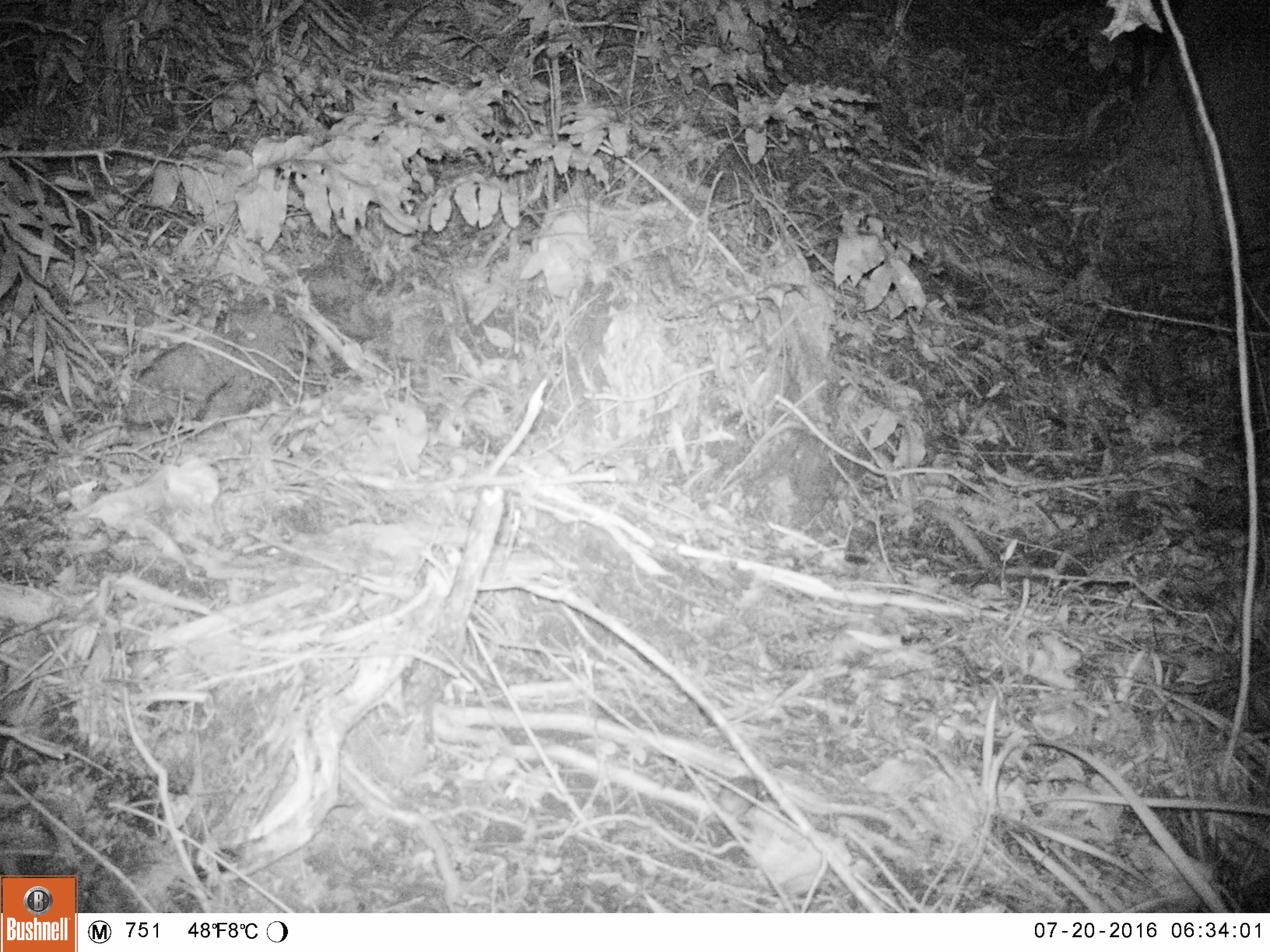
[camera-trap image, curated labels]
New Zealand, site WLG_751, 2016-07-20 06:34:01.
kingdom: Animalia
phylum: Chordata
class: Mammalia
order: Rodentia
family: Muridae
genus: Mus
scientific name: Mus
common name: mouse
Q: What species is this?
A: Mouse (Mus).